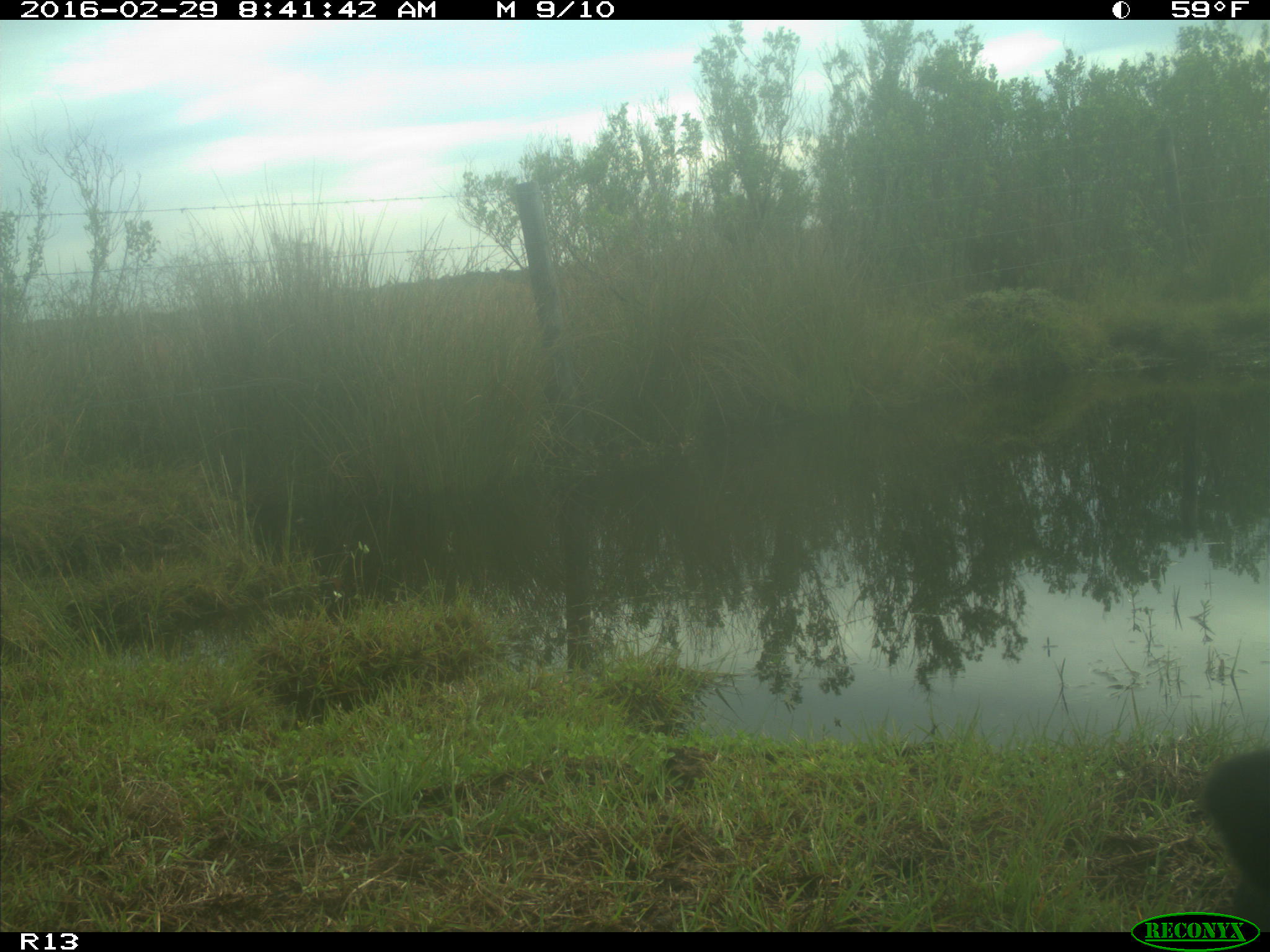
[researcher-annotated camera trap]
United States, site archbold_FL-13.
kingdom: Animalia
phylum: Chordata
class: Mammalia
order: Artiodactyla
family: Bovidae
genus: Bos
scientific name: Bos taurus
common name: domestic cow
Bos taurus (domestic cow).